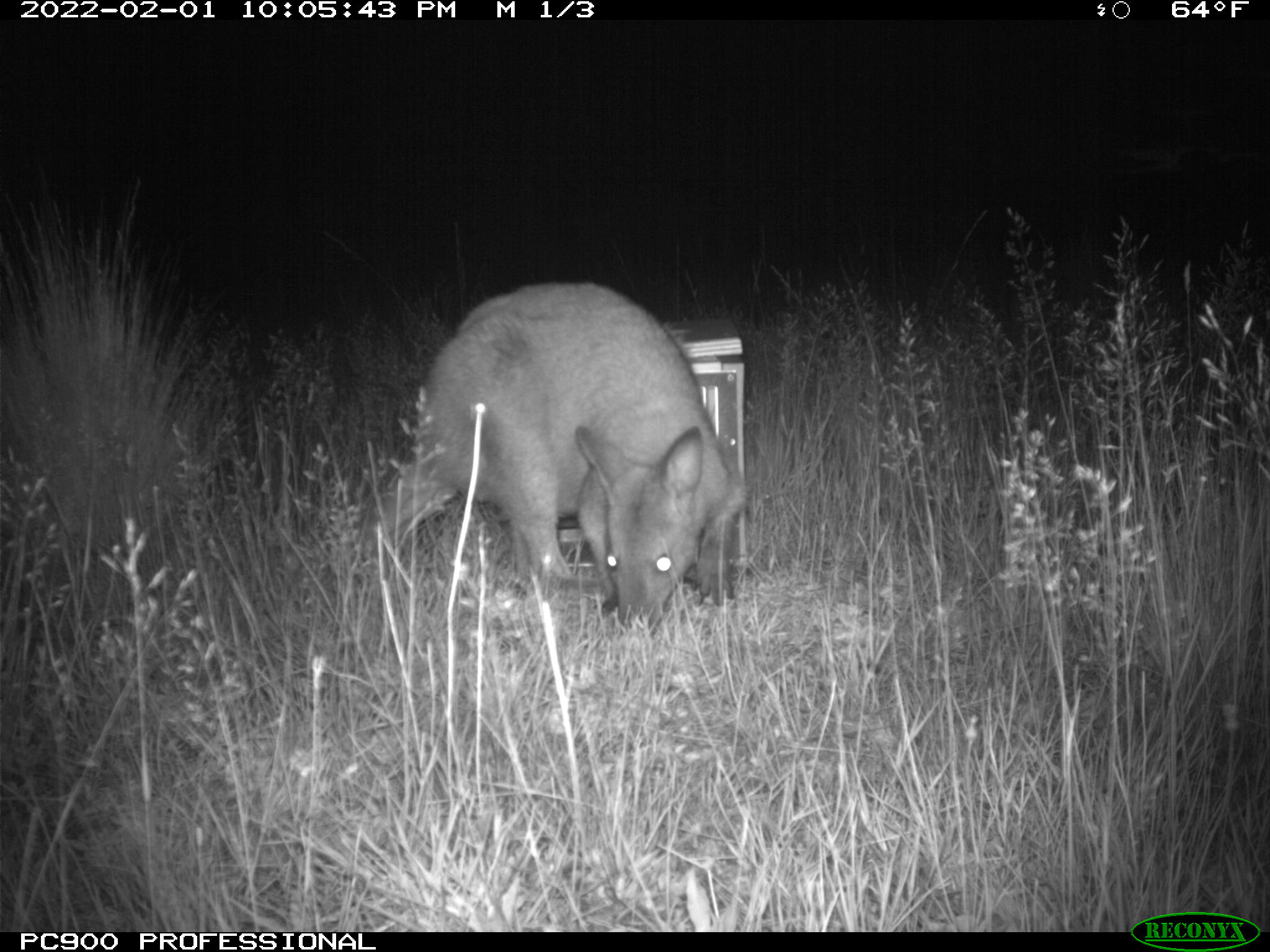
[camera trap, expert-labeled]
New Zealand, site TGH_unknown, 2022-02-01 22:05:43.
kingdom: Animalia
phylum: Chordata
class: Mammalia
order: Diprotodontia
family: Macropodidae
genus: Notamacropus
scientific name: Notamacropus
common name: wallaby